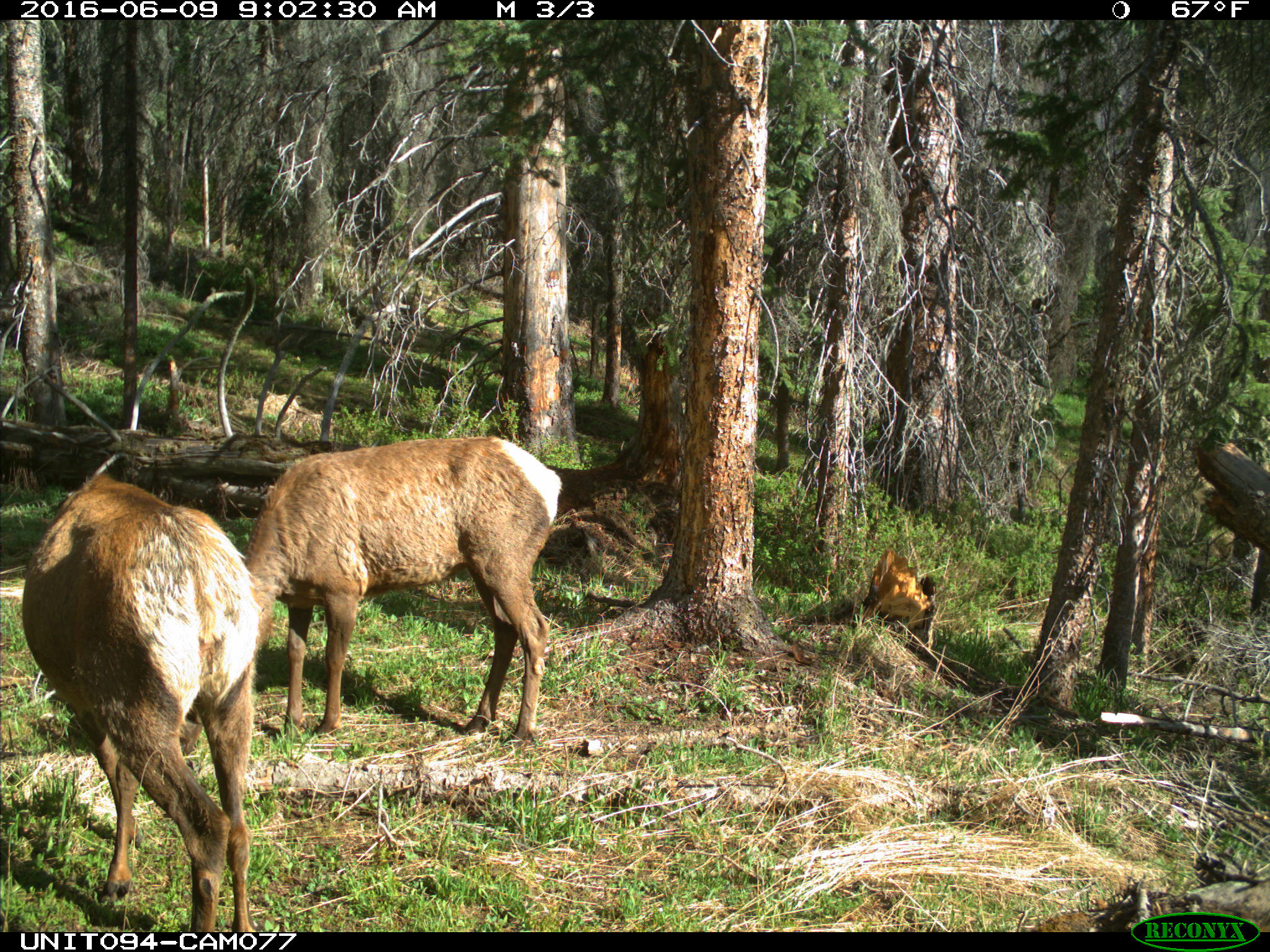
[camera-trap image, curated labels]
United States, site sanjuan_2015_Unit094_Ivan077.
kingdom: Animalia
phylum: Chordata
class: Mammalia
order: Artiodactyla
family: Cervidae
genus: Cervus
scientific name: Cervus elaphus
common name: red deer